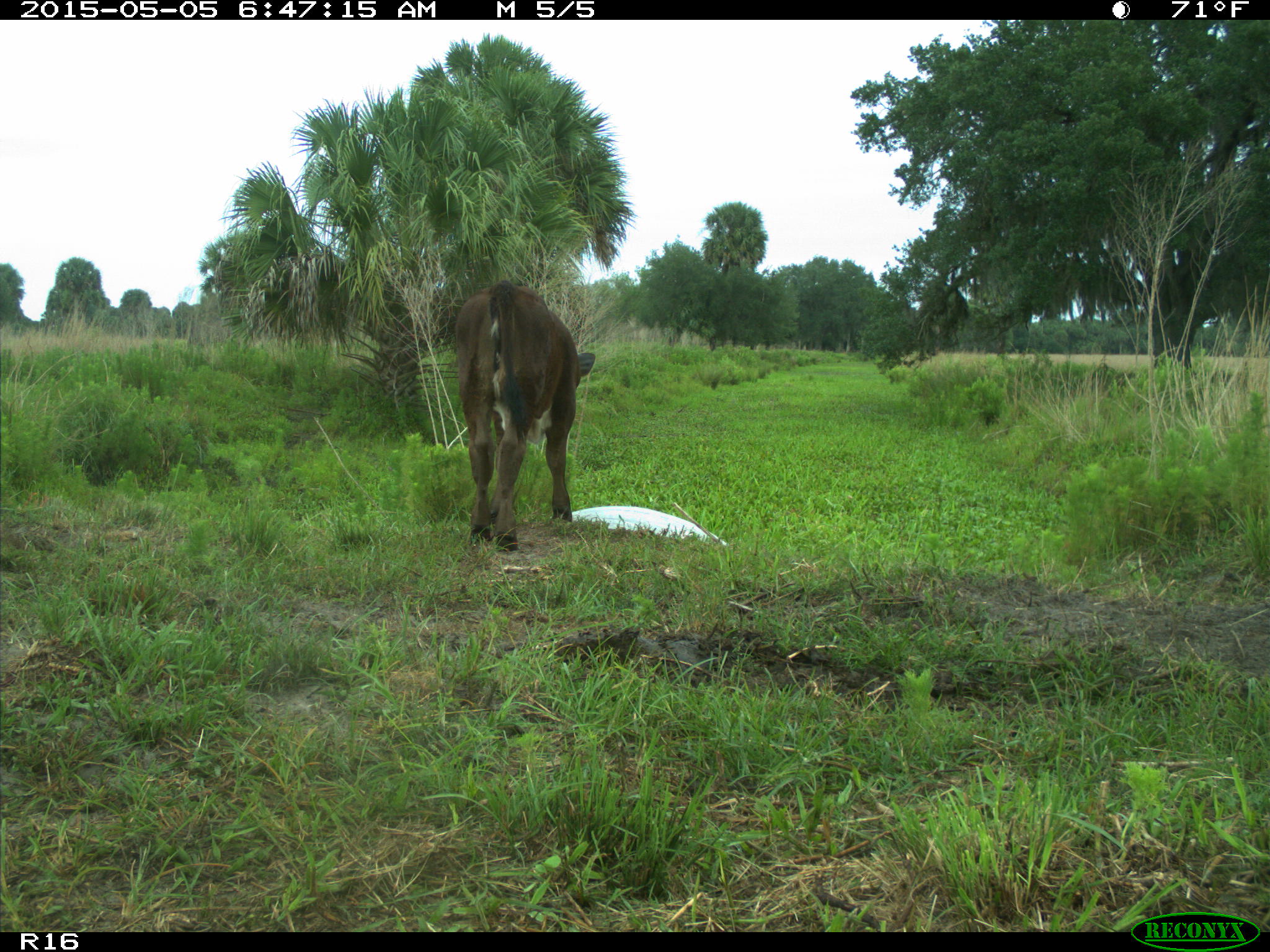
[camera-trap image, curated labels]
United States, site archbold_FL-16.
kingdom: Animalia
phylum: Chordata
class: Mammalia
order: Artiodactyla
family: Bovidae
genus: Bos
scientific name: Bos taurus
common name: domestic cow